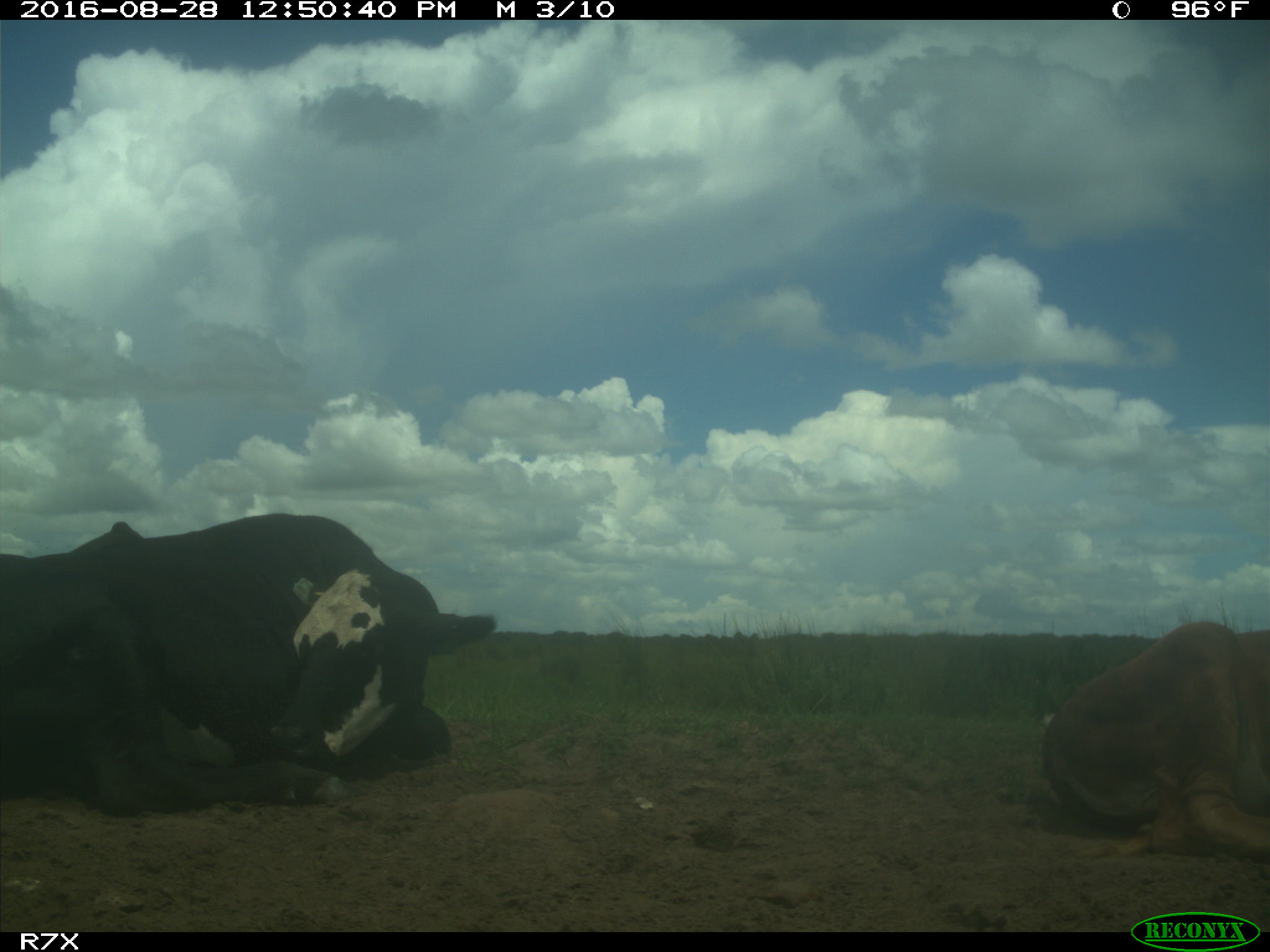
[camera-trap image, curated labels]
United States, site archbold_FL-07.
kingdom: Animalia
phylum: Chordata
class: Mammalia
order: Artiodactyla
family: Bovidae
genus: Bos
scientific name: Bos taurus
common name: domestic cow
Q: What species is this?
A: Bos taurus (domestic cow).